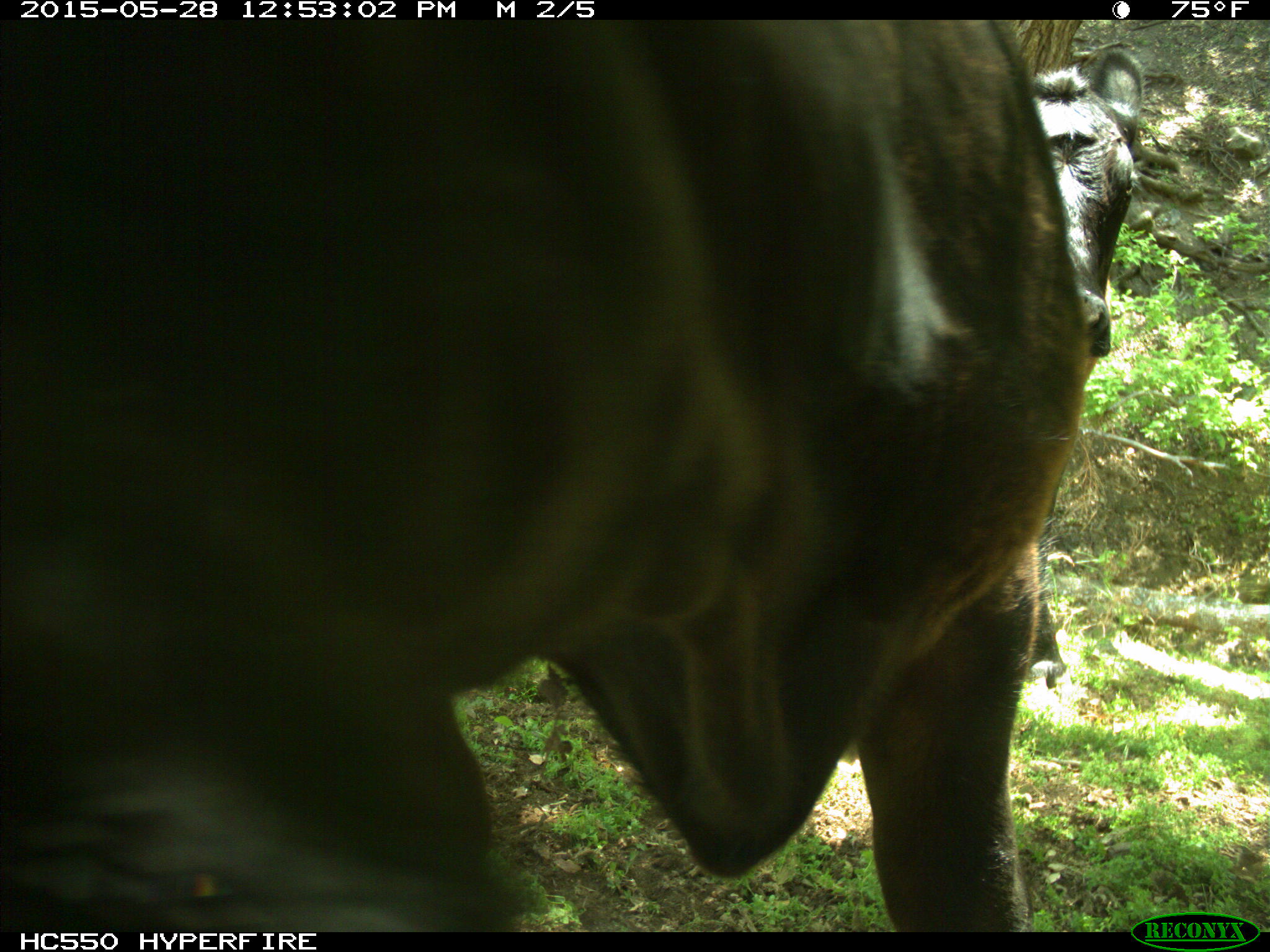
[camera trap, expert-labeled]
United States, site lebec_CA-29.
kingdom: Animalia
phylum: Chordata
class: Mammalia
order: Artiodactyla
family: Bovidae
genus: Bos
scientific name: Bos taurus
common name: domestic cow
Bos taurus (domestic cow).